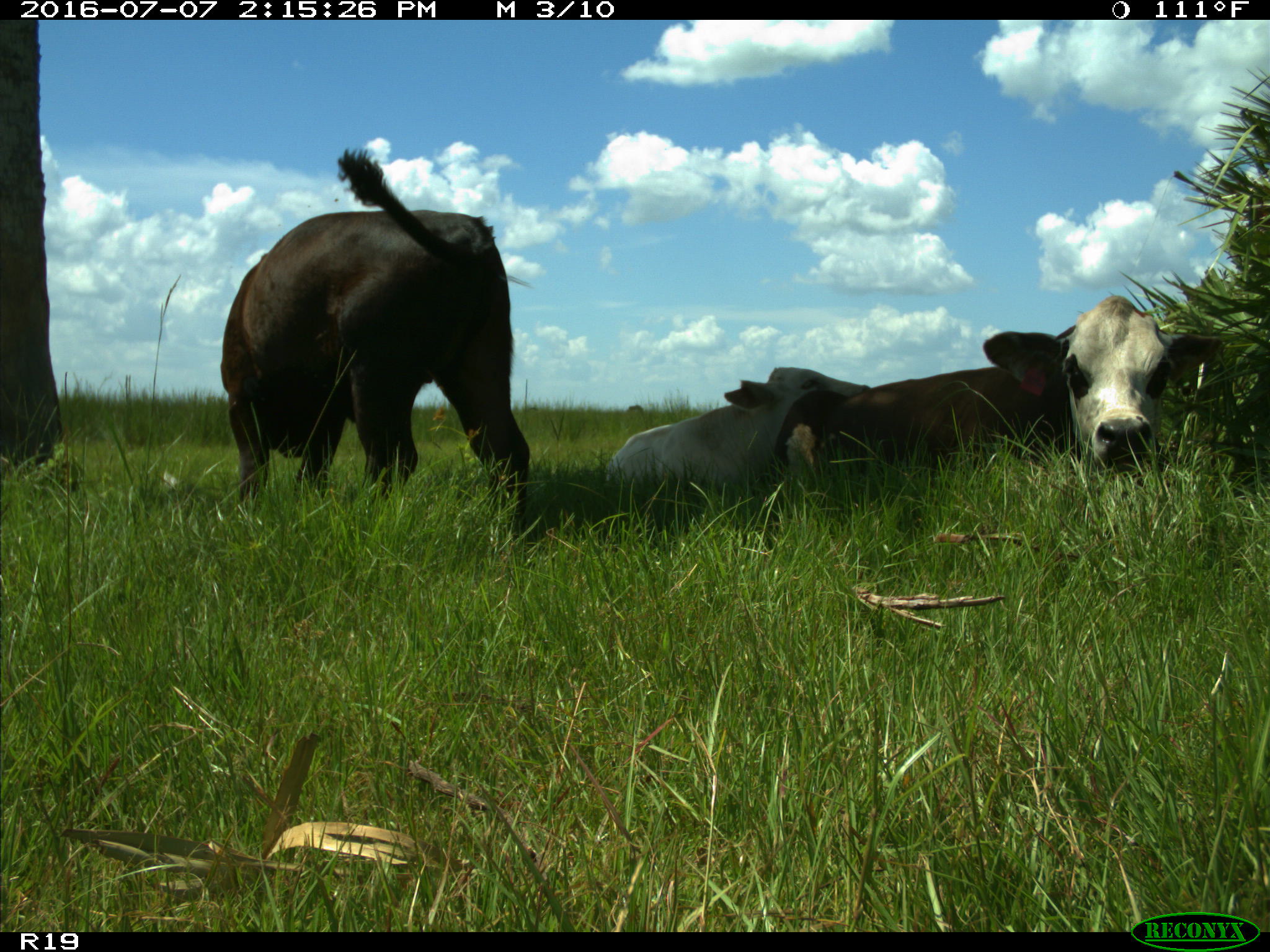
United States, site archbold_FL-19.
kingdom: Animalia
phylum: Chordata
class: Mammalia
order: Artiodactyla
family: Bovidae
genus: Bos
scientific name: Bos taurus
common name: domestic cow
Bos taurus (domestic cow).